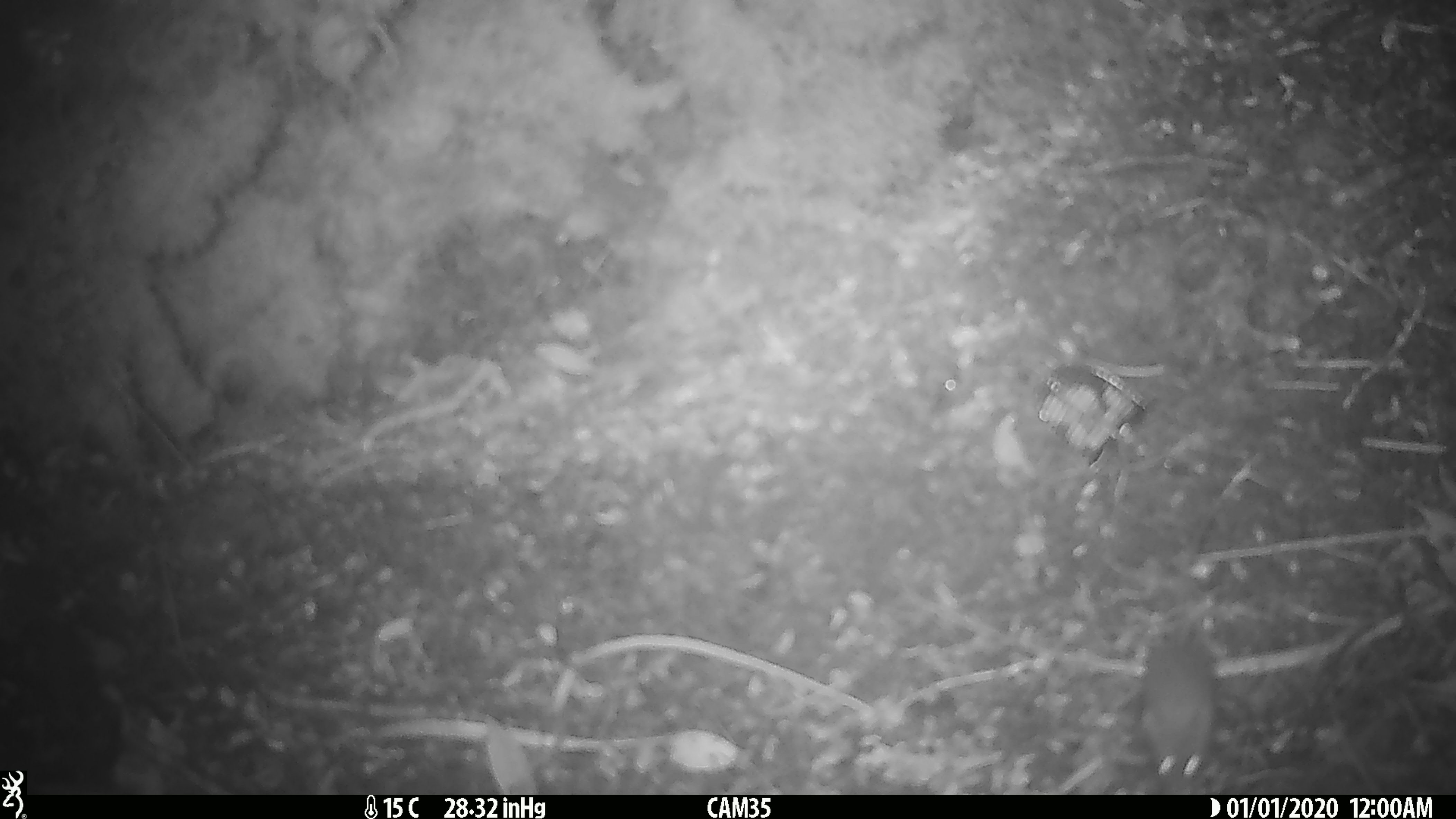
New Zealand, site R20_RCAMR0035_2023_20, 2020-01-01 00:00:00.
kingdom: Animalia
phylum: Chordata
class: Mammalia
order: Rodentia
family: Muridae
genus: Mus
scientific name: Mus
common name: mouse